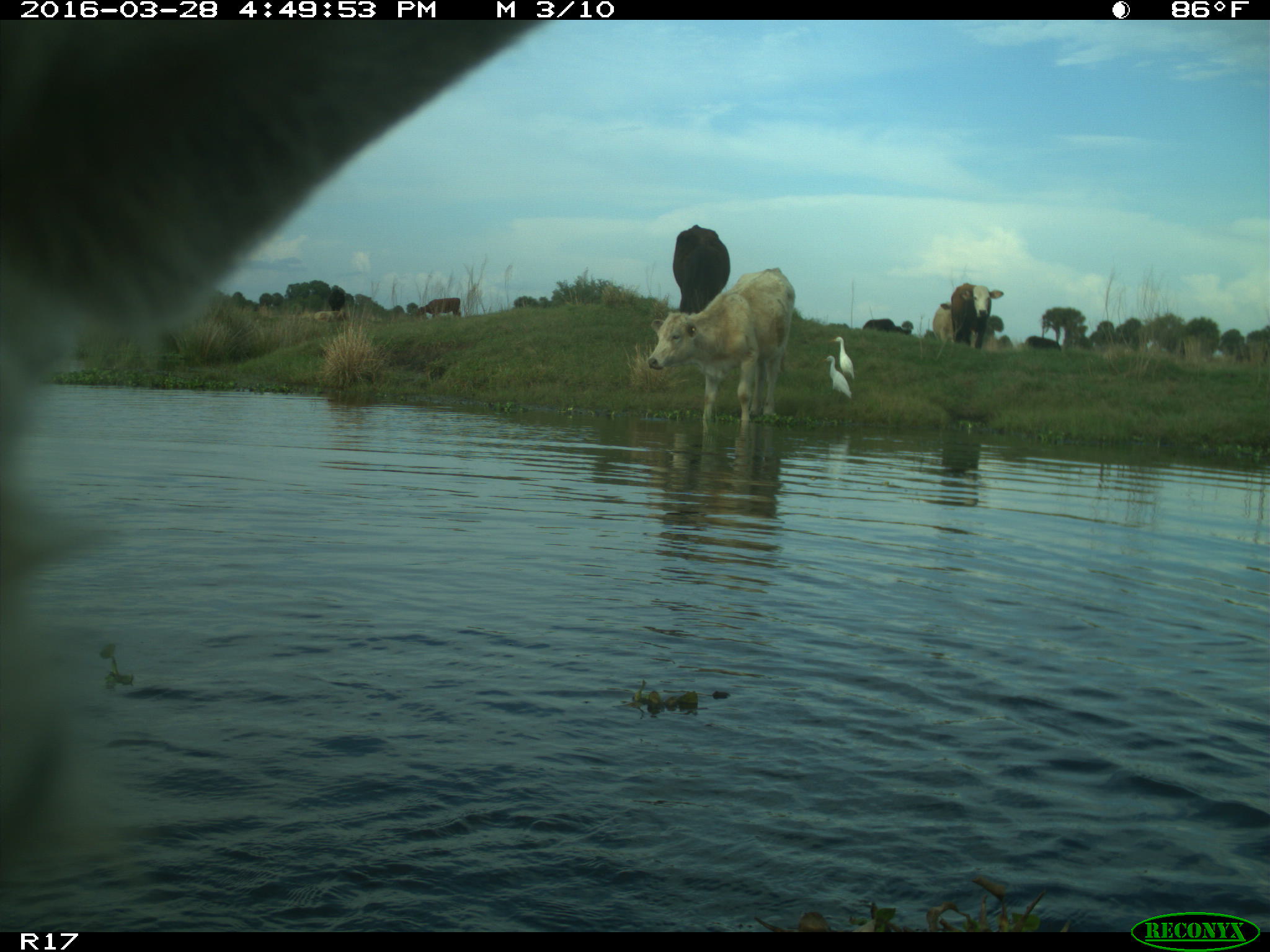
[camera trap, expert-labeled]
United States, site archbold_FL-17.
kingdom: Animalia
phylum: Chordata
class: Mammalia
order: Artiodactyla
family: Bovidae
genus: Bos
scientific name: Bos taurus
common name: domestic cow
Bos taurus (domestic cow).